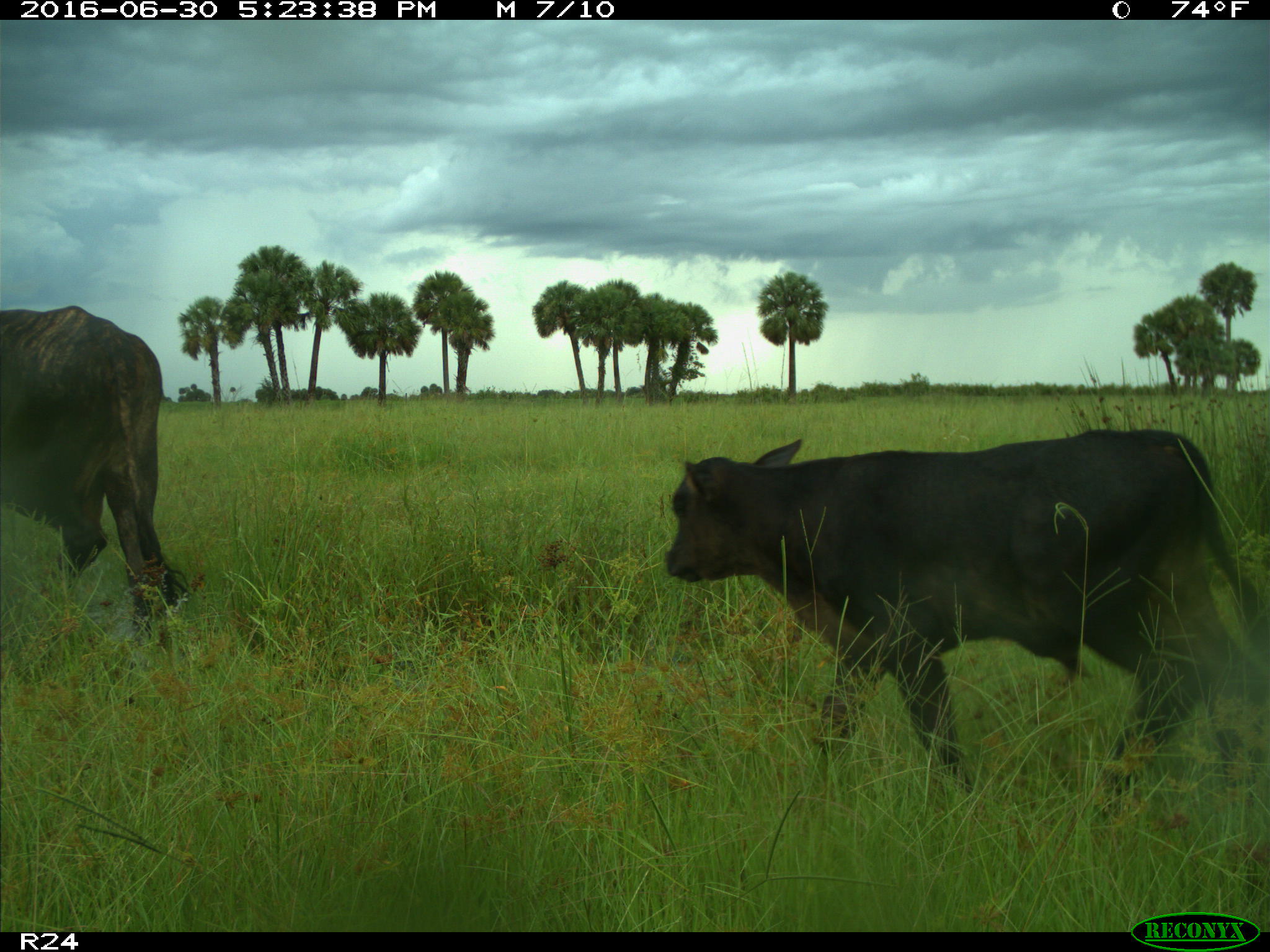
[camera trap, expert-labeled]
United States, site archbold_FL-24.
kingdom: Animalia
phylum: Chordata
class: Mammalia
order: Artiodactyla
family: Bovidae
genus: Bos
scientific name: Bos taurus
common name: domestic cow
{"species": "Bos taurus (domestic cow)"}